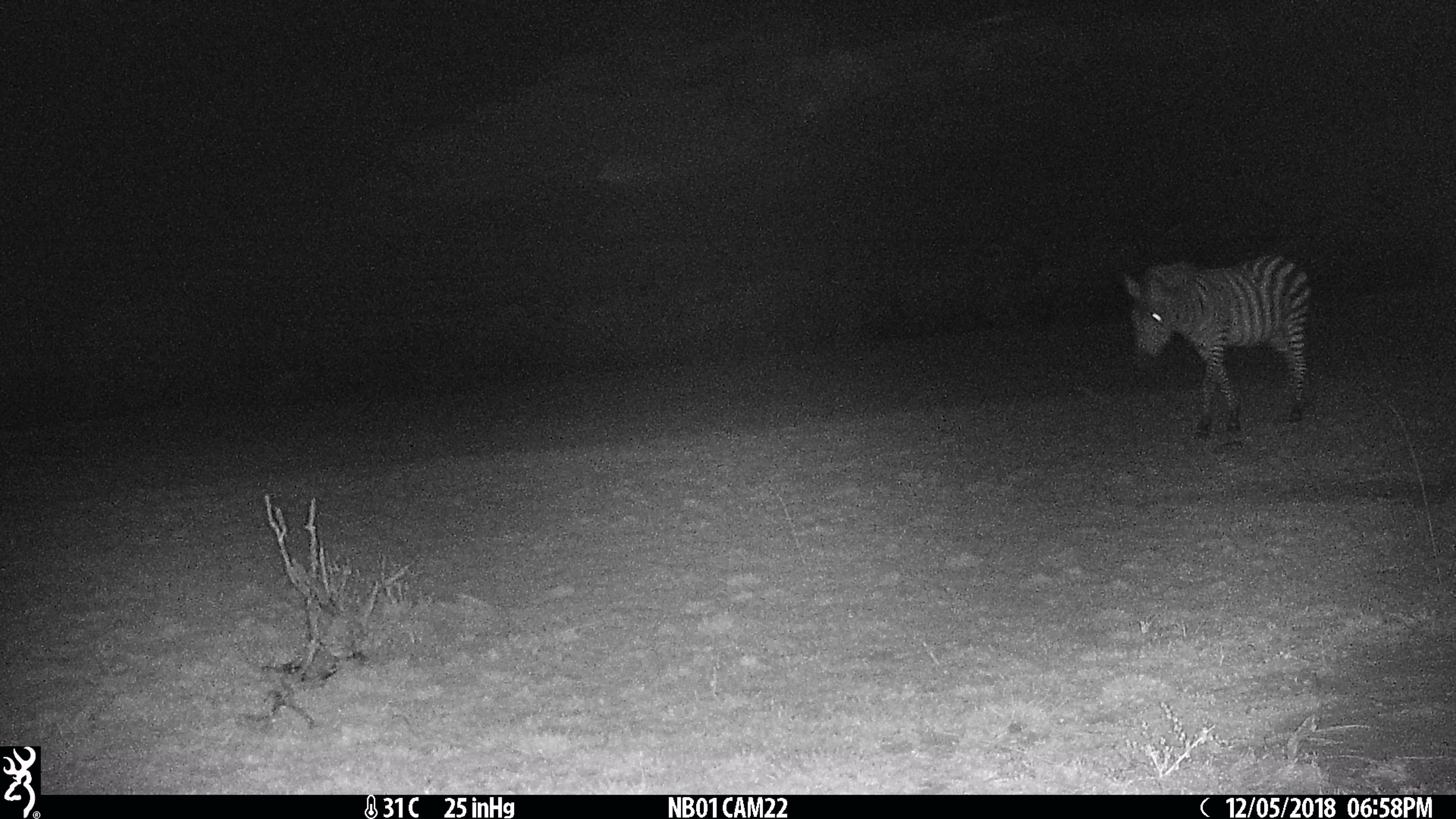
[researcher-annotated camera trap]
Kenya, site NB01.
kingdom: Animalia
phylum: Chordata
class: Mammalia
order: Perissodactyla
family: Equidae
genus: Equus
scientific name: Equus quagga burchellii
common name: burchell's zebra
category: zebra